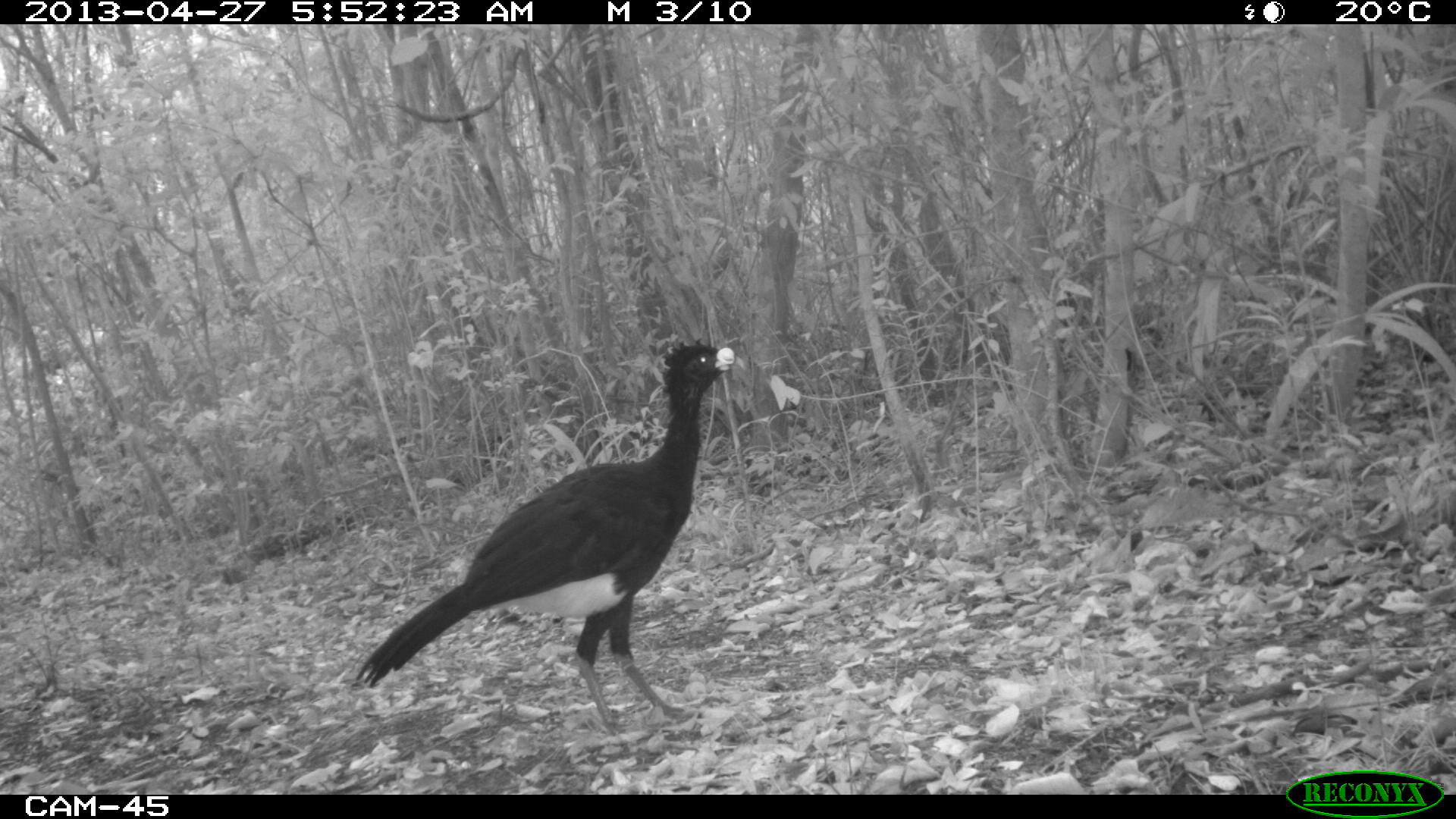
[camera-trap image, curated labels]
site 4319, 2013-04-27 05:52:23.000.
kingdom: Animalia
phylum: Chordata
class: Aves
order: Galliformes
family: Cracidae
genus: Crax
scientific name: Crax rubra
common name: great curassow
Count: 1.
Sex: male.